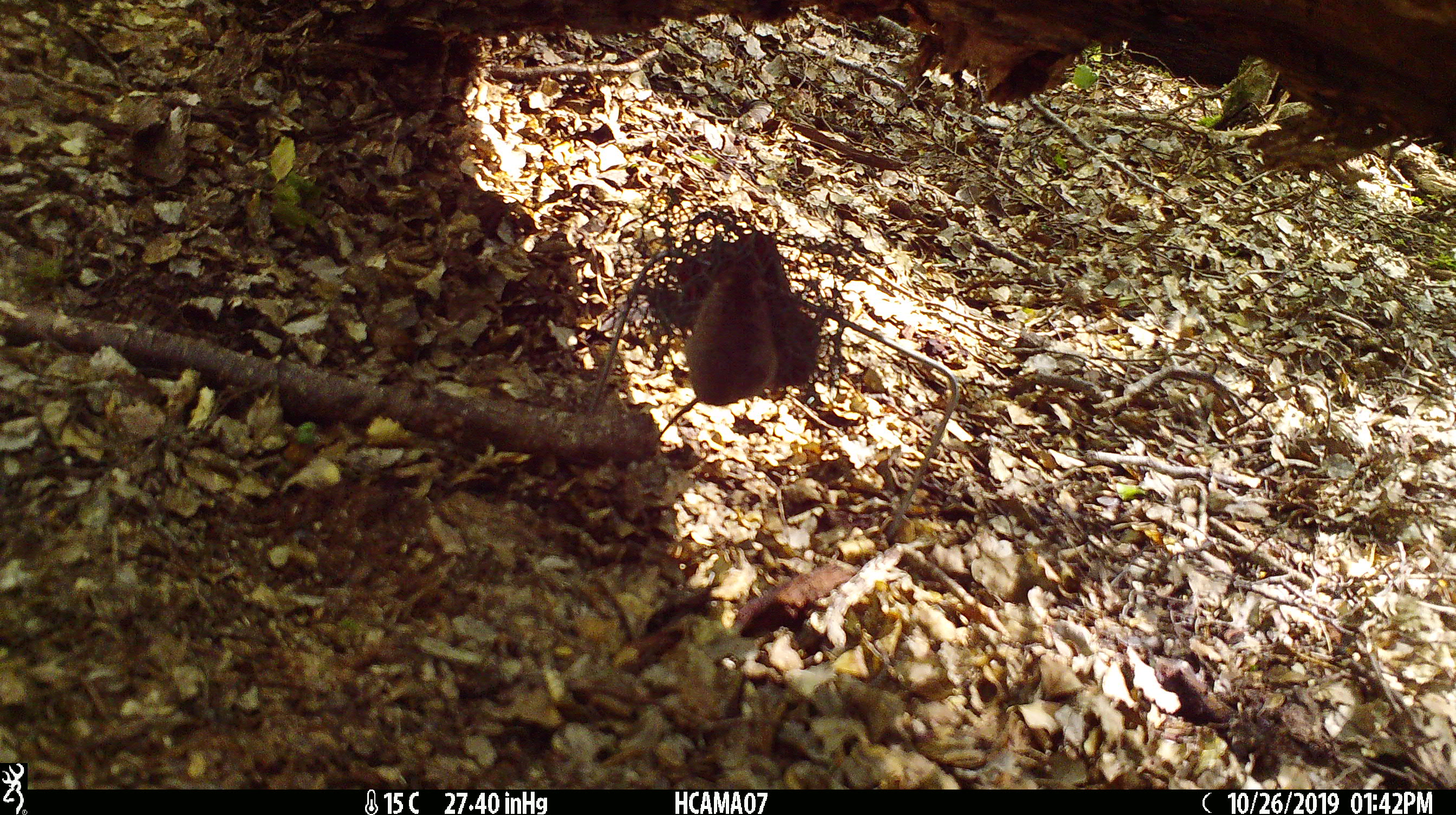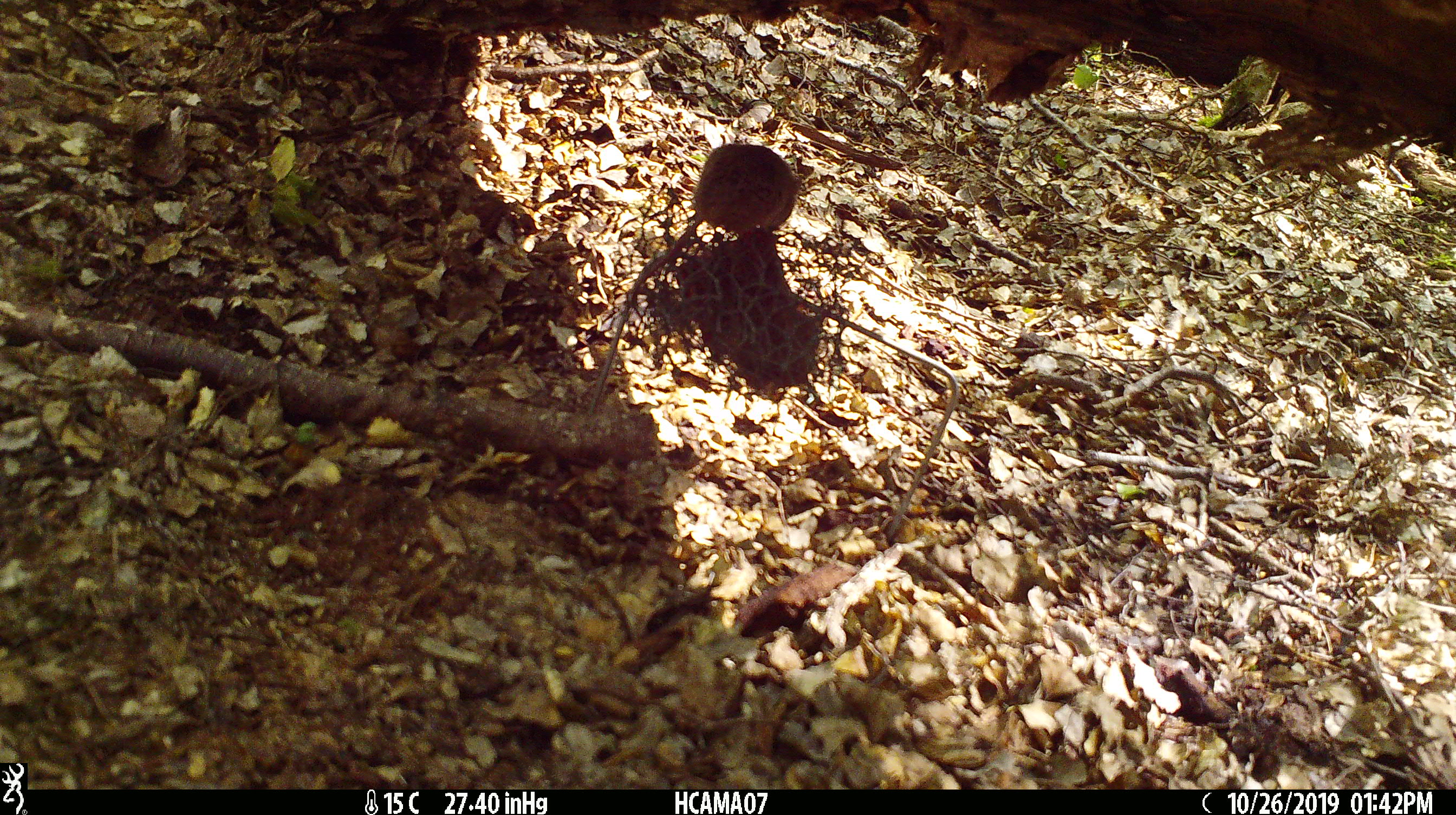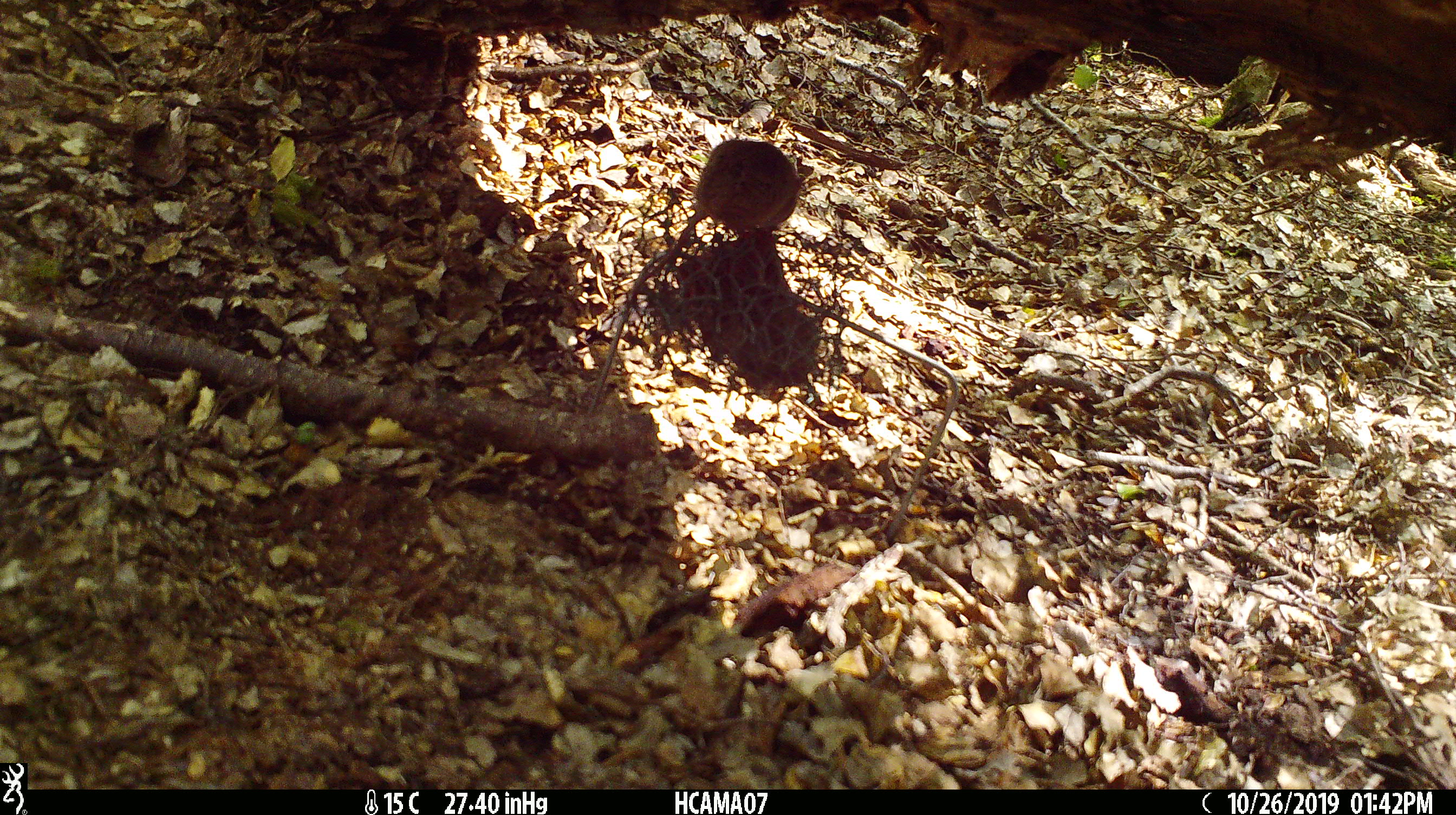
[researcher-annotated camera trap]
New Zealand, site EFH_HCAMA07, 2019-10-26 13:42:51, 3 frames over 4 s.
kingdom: Animalia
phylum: Chordata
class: Mammalia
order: Rodentia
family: Muridae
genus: Mus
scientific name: Mus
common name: mouse